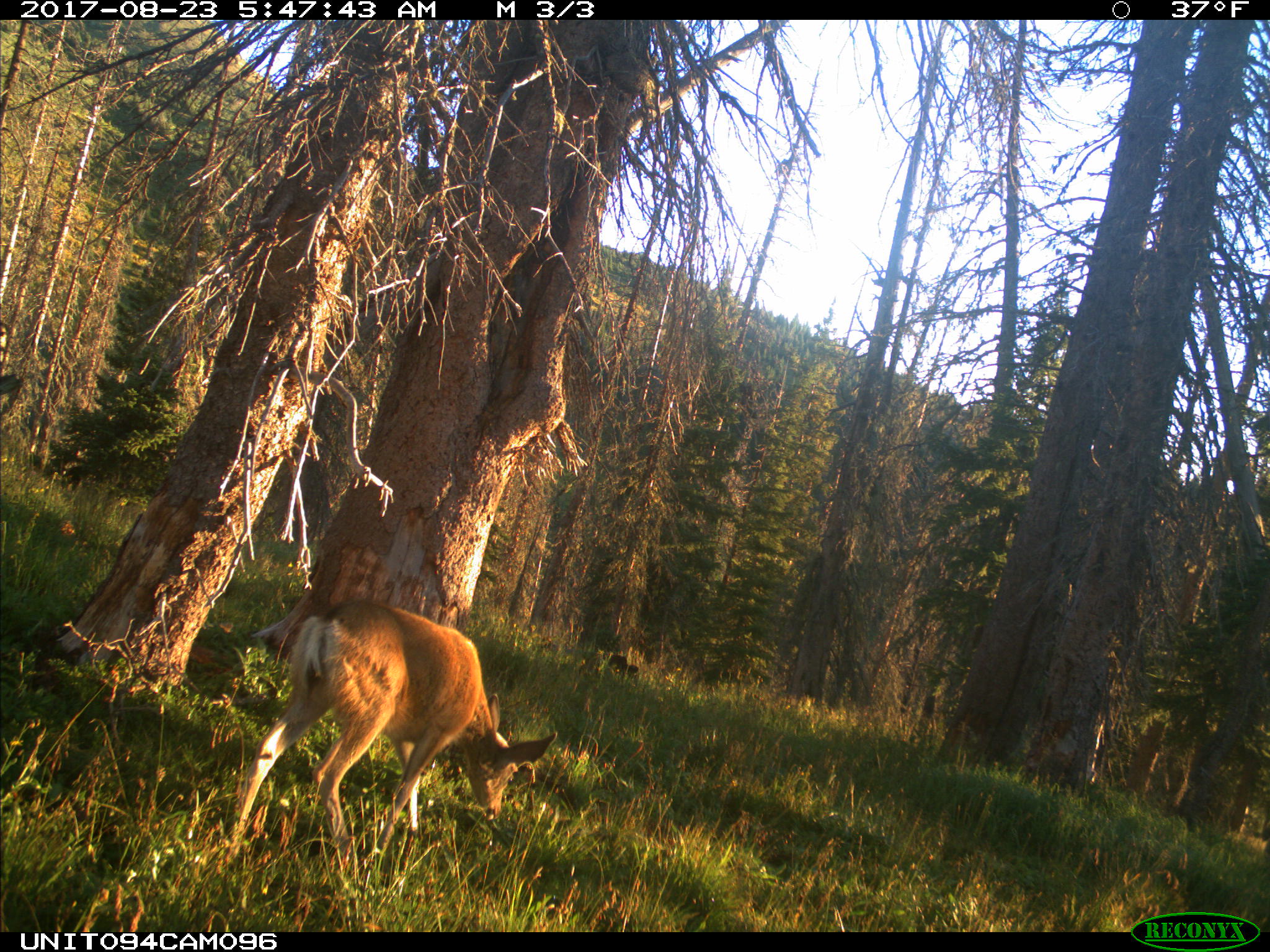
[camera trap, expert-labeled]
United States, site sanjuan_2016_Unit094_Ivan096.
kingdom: Animalia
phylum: Chordata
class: Mammalia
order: Artiodactyla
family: Cervidae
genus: Odocoileus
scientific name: Odocoileus hemionus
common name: mule deer